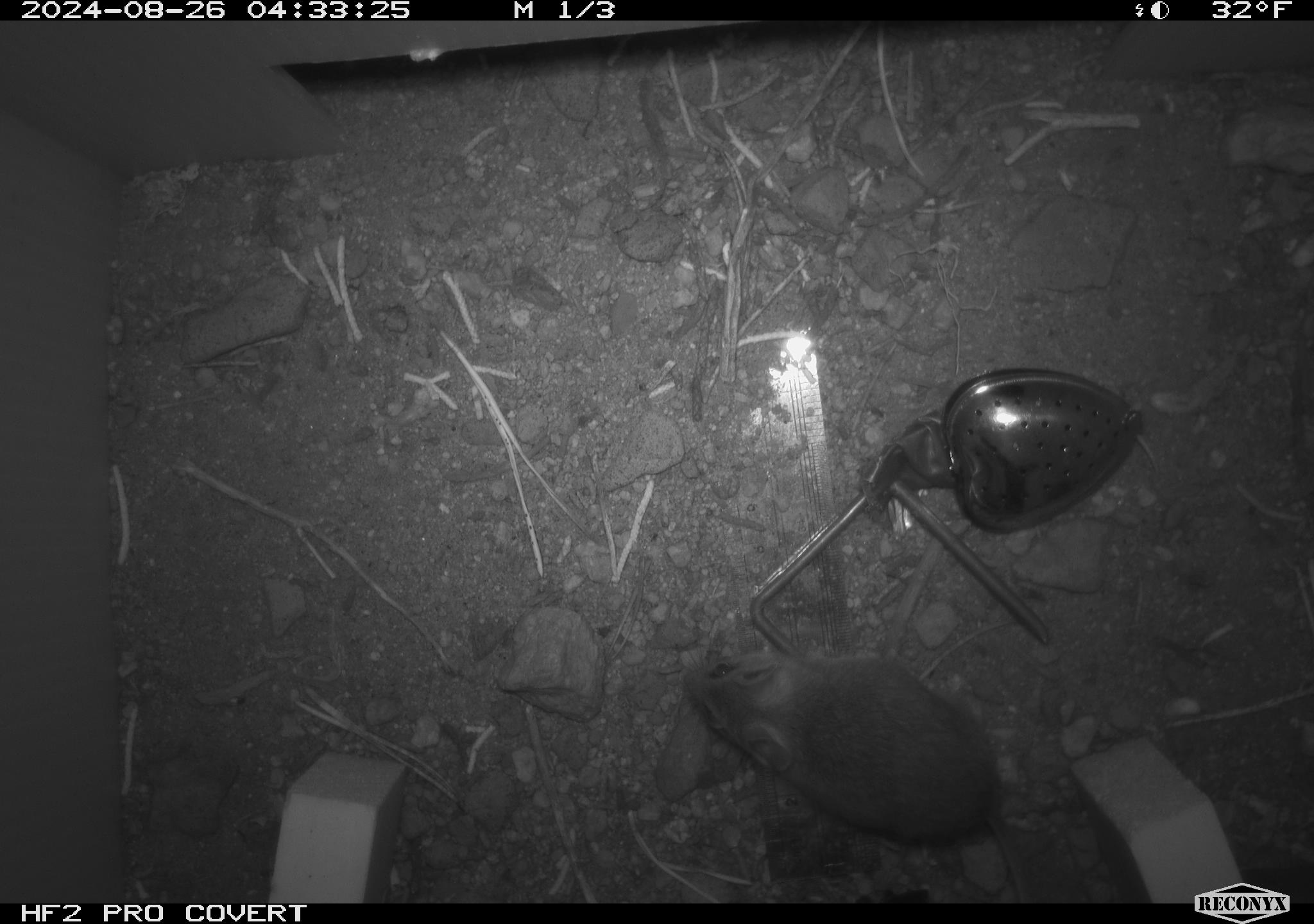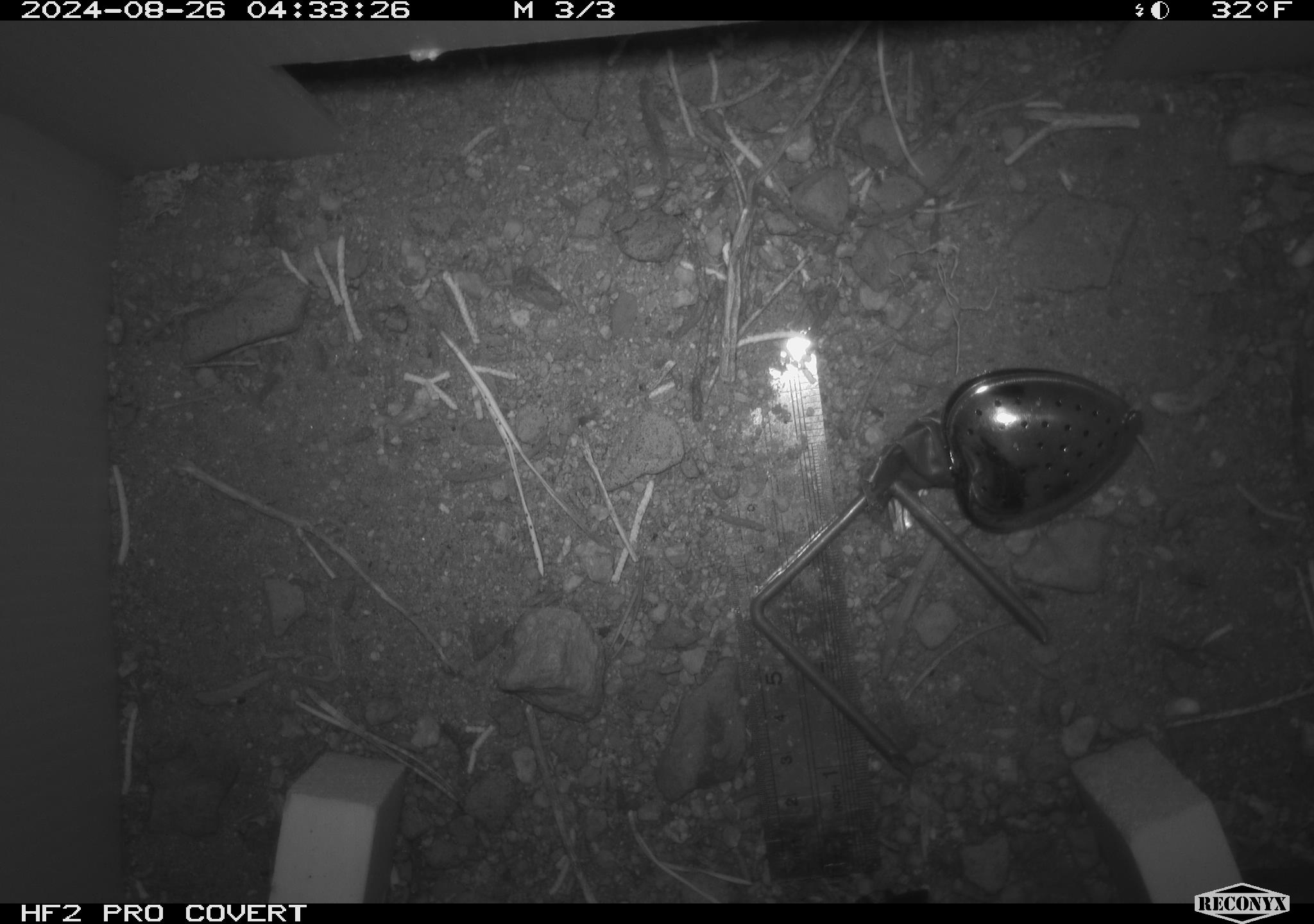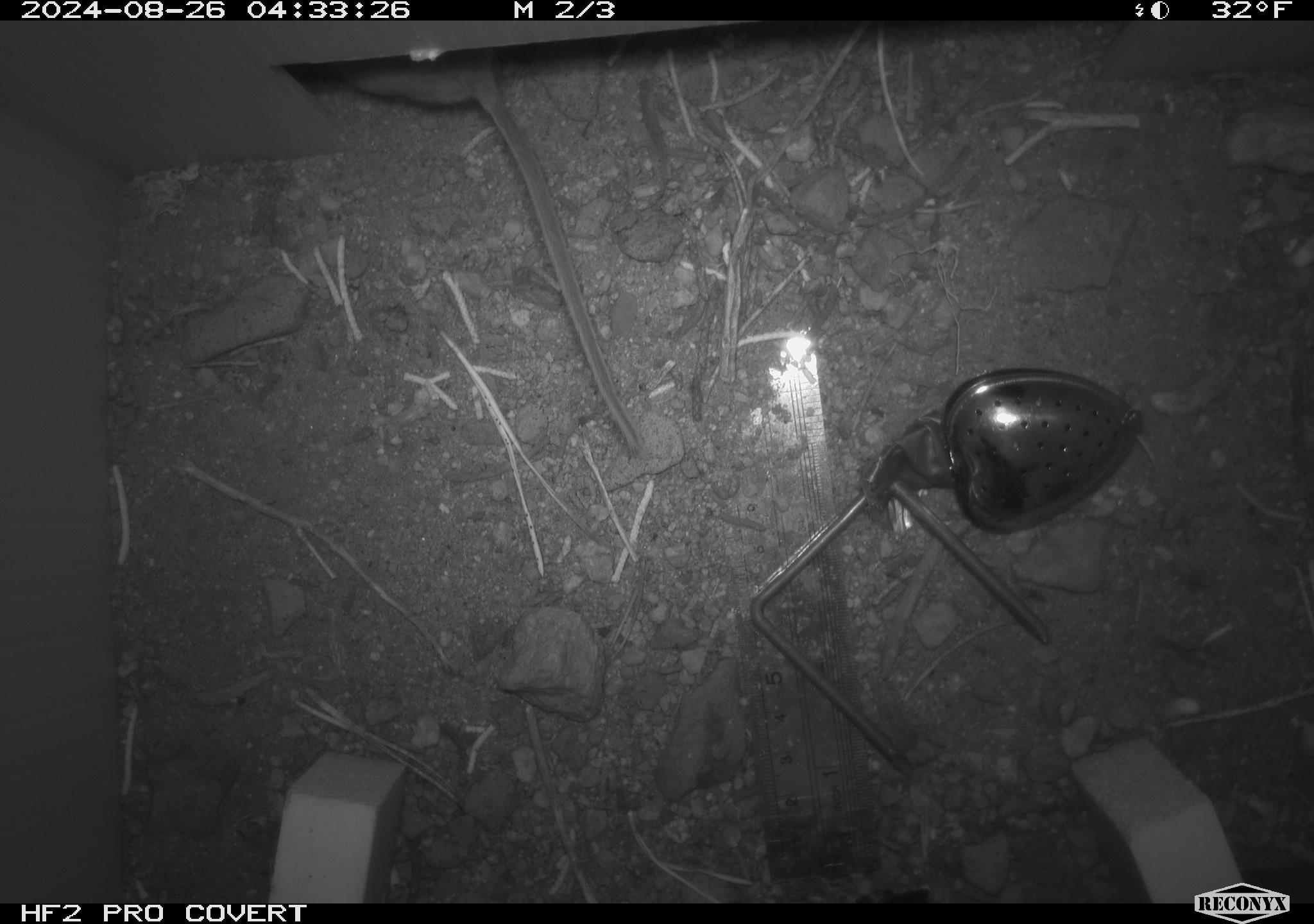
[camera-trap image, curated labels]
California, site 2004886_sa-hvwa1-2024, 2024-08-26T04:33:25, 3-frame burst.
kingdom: Animalia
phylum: Chordata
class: Mammalia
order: Rodentia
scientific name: Rodentia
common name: mouse species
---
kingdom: Animalia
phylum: Chordata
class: Mammalia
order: Rodentia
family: Sciuridae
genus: Neotamias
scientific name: Neotamias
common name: western chipmunks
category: neotamias species